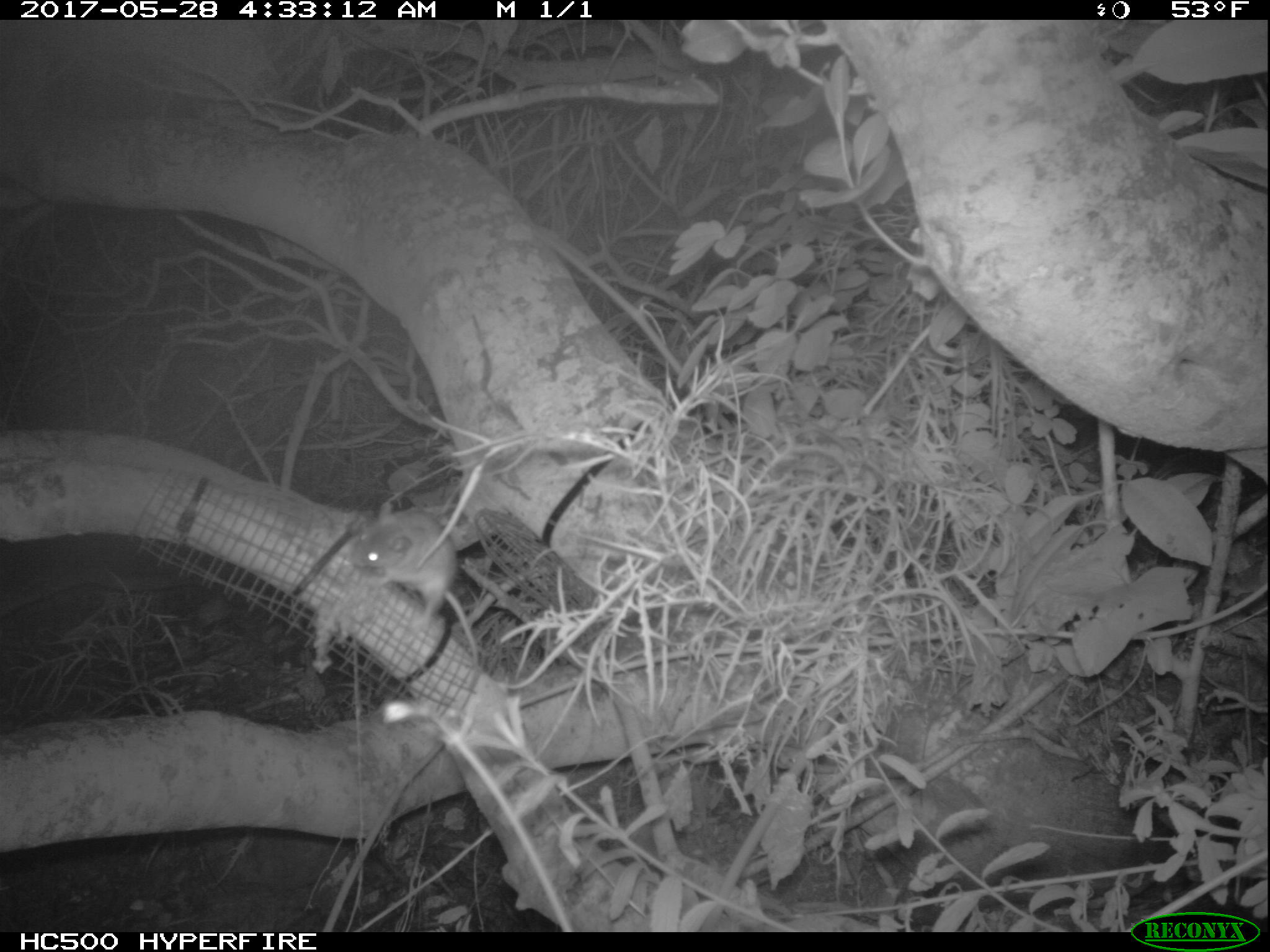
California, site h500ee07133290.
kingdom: Animalia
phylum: Chordata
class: Mammalia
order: Rodentia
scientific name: Rodentia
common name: rodent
Rodent (Rodentia).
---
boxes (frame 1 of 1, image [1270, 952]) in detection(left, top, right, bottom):
rodent: detection(350, 503, 477, 682)